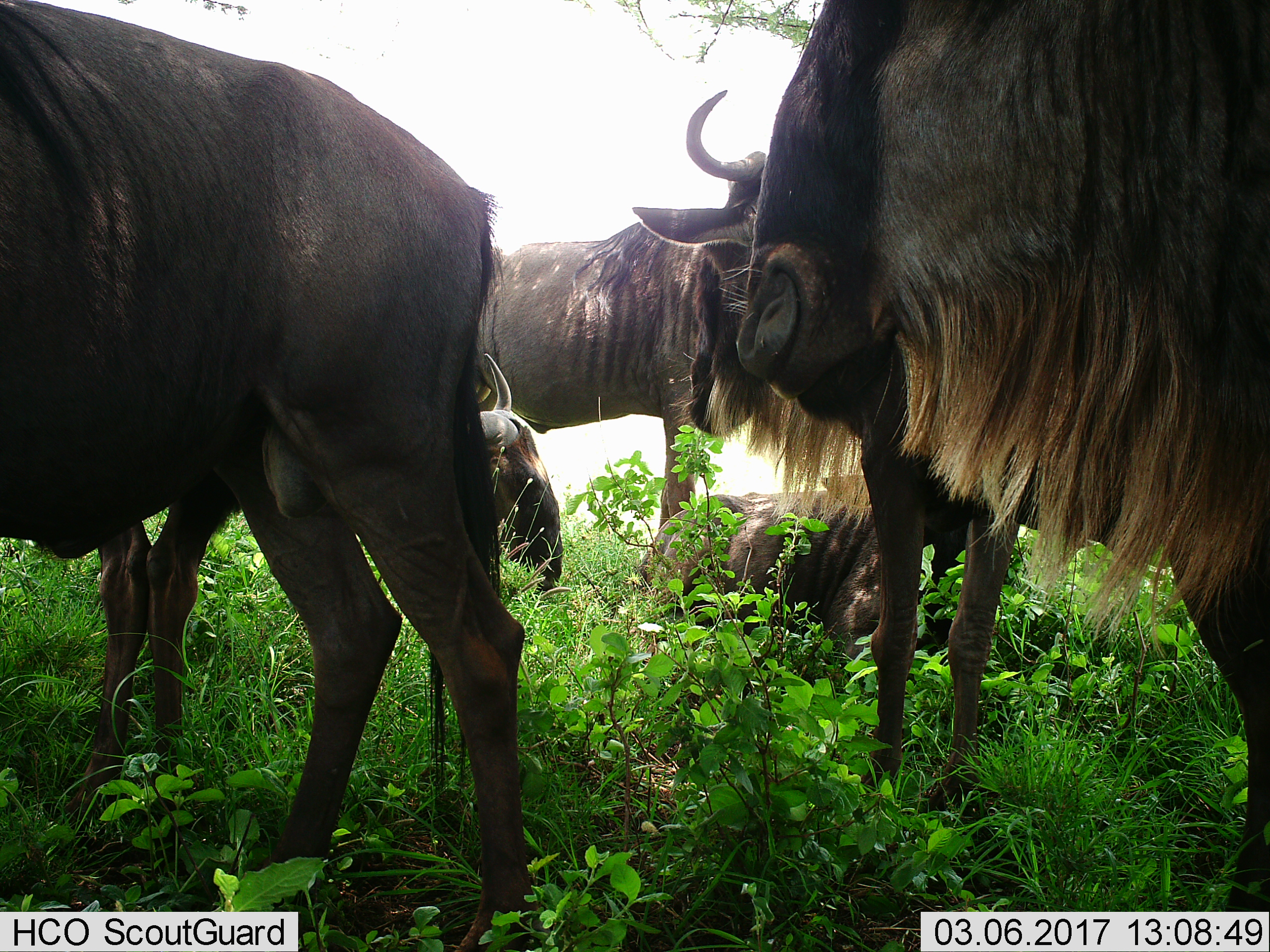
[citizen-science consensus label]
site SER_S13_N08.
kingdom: Animalia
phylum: Chordata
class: Mammalia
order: Artiodactyla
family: Bovidae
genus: Connochaetes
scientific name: Connochaetes taurinus taurinus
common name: blue wildebeest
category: wildebeestblue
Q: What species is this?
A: Wildebeestblue (blue wildebeest) (Connochaetes taurinus taurinus).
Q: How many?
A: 5.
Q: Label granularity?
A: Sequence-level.